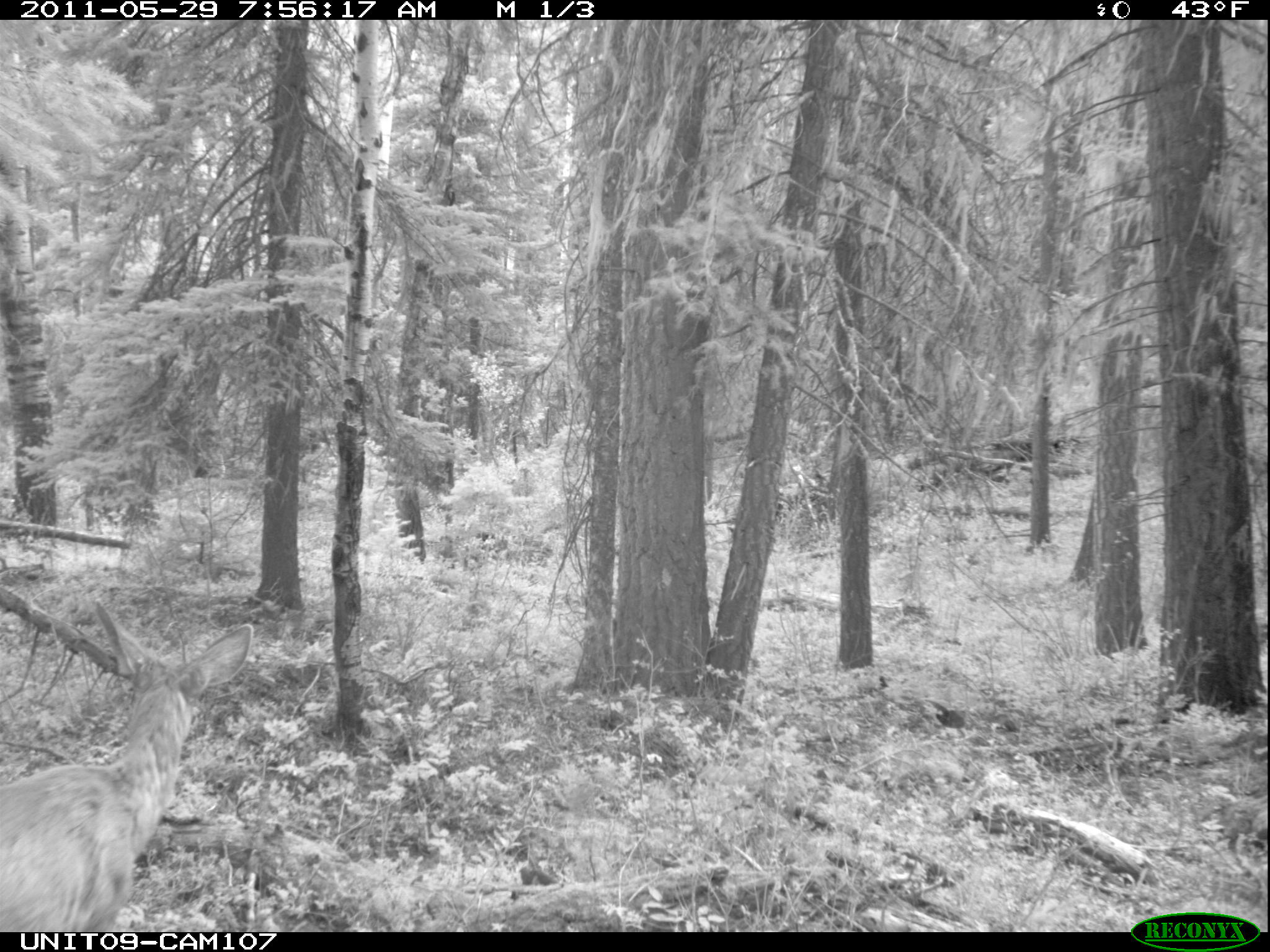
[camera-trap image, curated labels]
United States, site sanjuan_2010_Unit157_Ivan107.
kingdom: Animalia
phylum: Chordata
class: Mammalia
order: Artiodactyla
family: Cervidae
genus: Odocoileus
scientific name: Odocoileus hemionus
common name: mule deer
Odocoileus hemionus (mule deer).